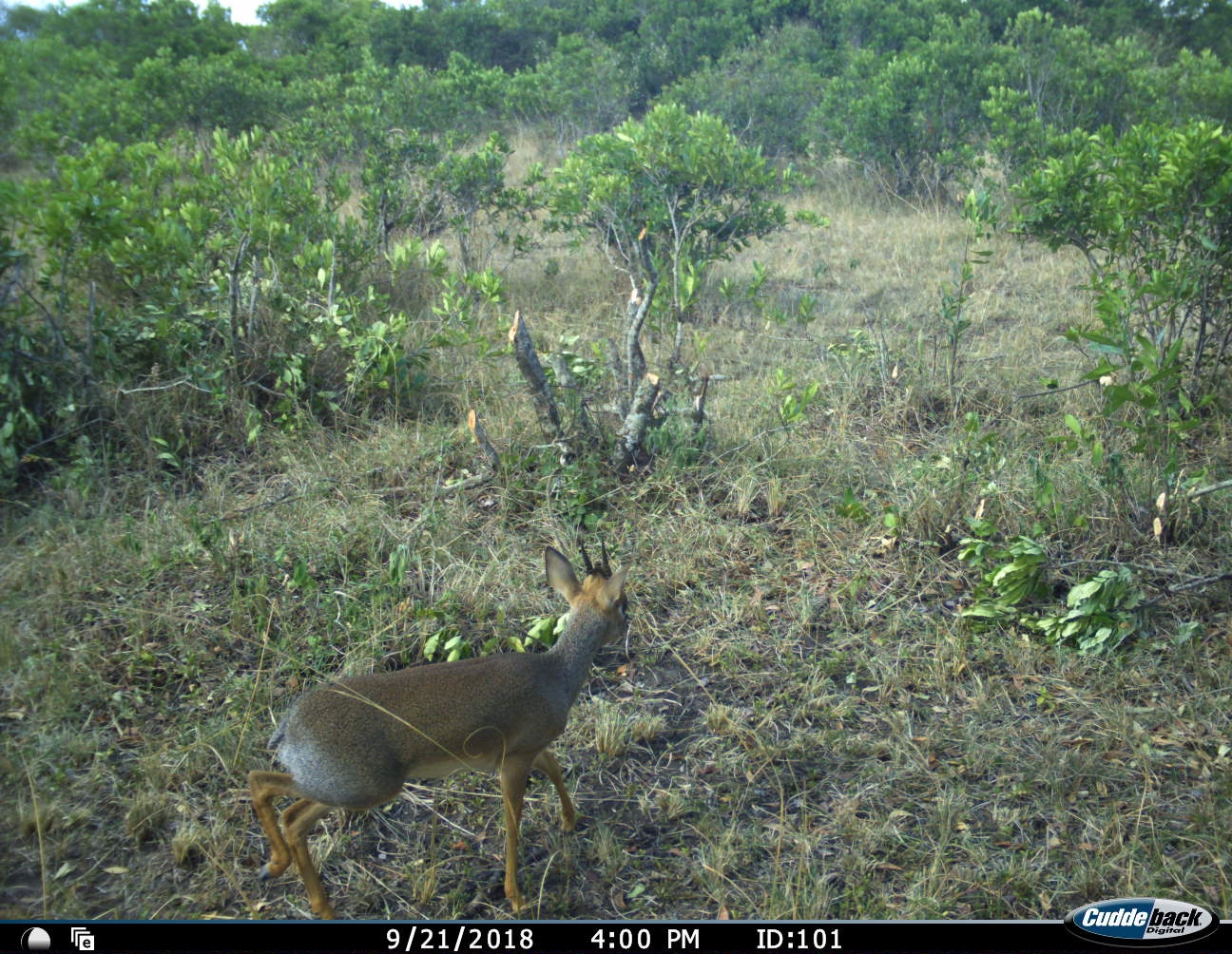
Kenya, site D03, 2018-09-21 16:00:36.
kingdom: Animalia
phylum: Chordata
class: Mammalia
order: Artiodactyla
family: Bovidae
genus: Madoqua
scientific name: Madoqua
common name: dikdik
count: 1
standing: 29%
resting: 0%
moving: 86%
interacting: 0%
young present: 0%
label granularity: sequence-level